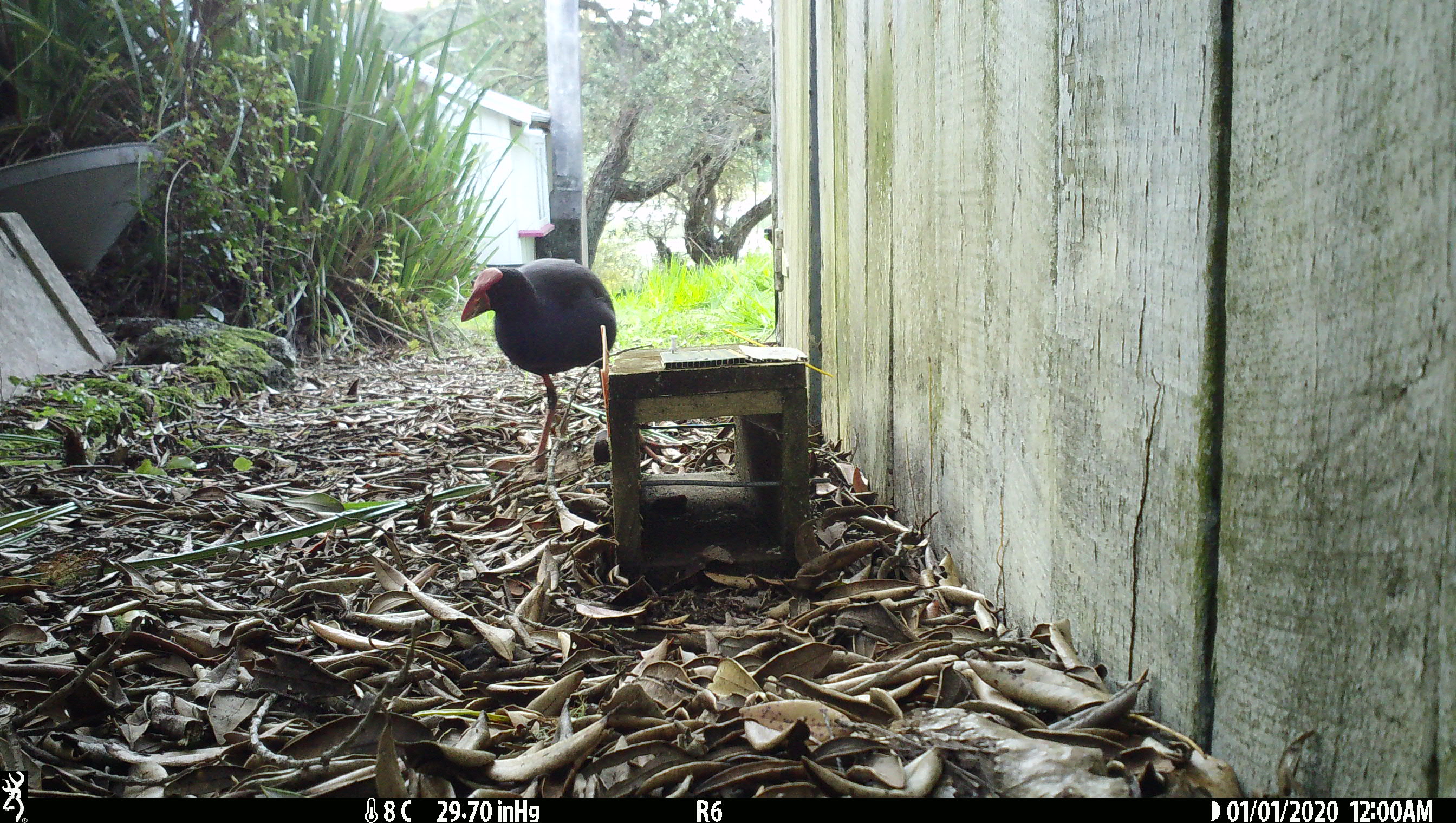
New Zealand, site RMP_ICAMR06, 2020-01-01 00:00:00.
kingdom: Animalia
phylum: Chordata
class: Aves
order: Gruiformes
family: Rallidae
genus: Porphyrio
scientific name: Porphyrio melanotus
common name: australasian swamphen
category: pukeko